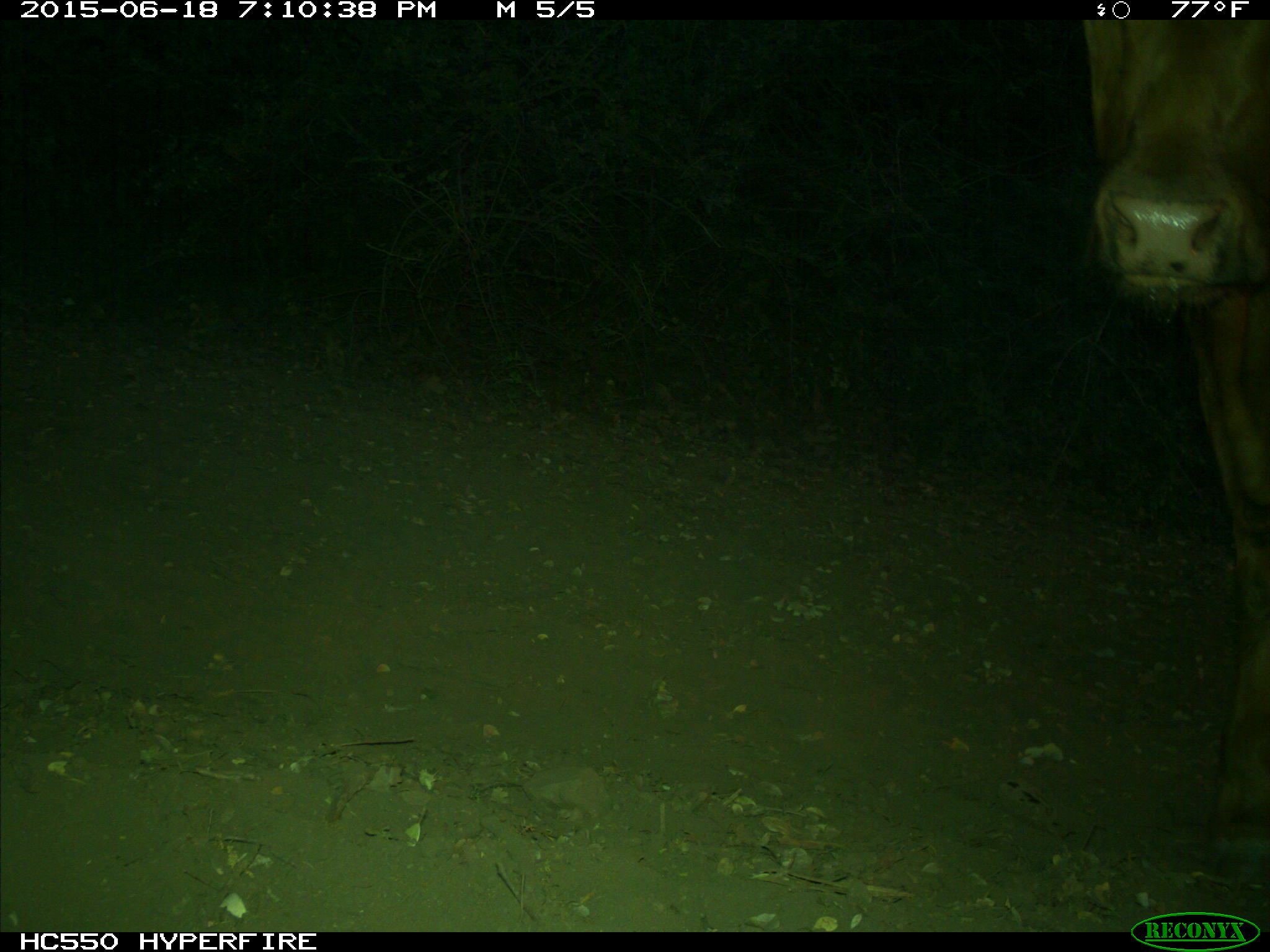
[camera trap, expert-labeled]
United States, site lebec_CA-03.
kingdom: Animalia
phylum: Chordata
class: Mammalia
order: Artiodactyla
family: Bovidae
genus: Bos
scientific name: Bos taurus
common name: domestic cow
Bos taurus (domestic cow).